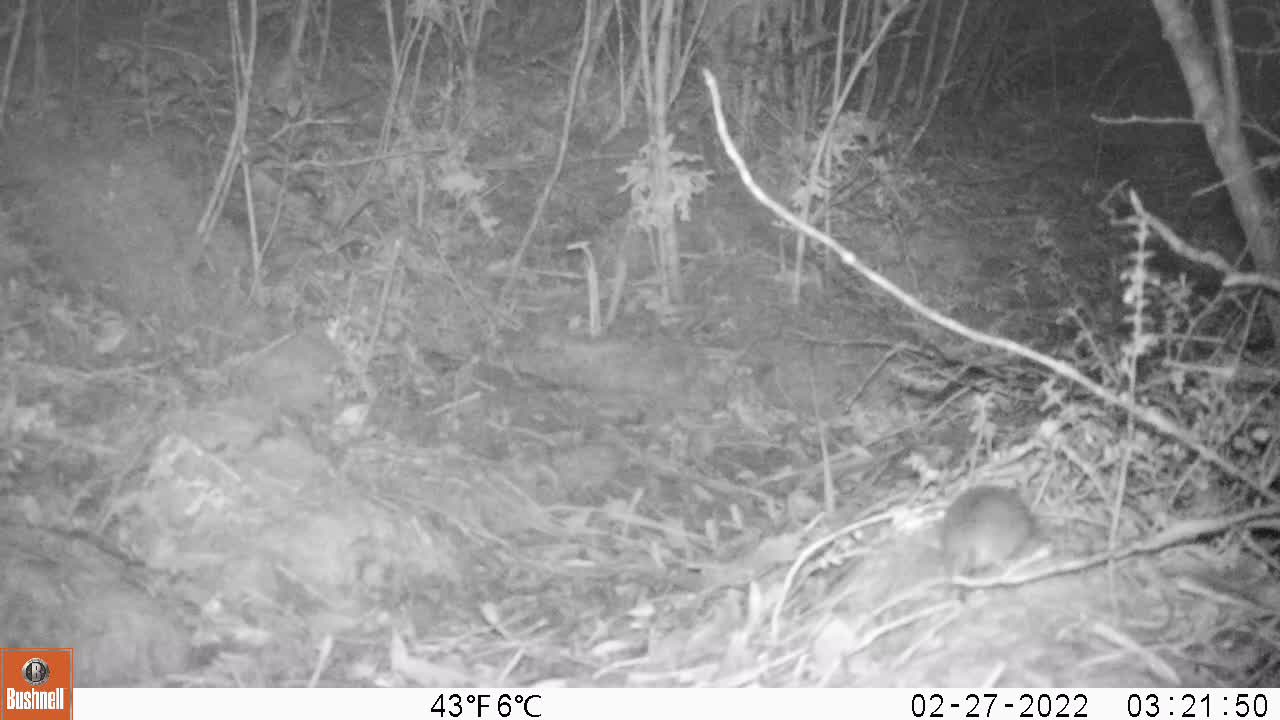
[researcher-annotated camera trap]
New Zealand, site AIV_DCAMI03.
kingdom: Animalia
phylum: Chordata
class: Mammalia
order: Rodentia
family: Muridae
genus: Mus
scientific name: Mus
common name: mouse